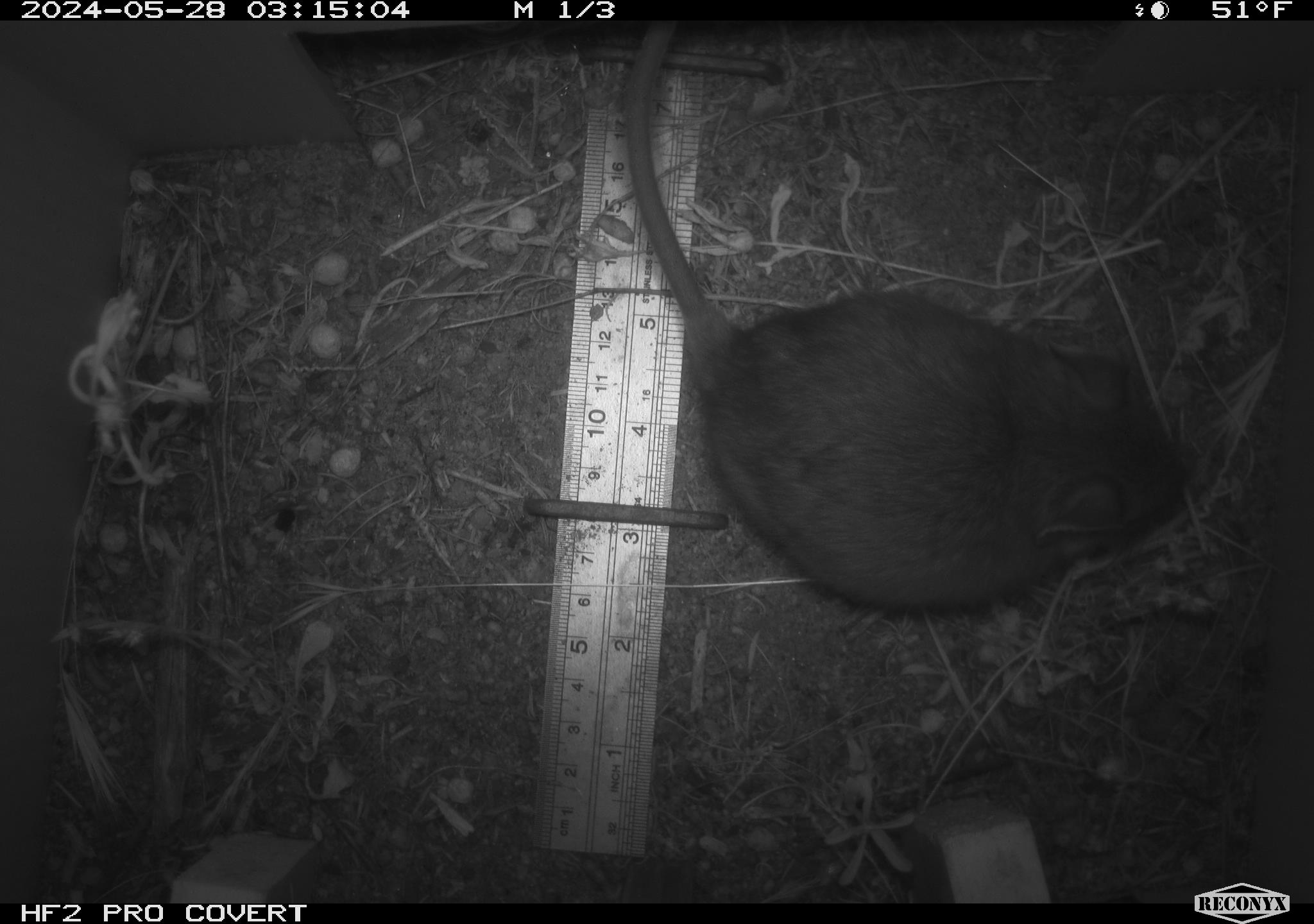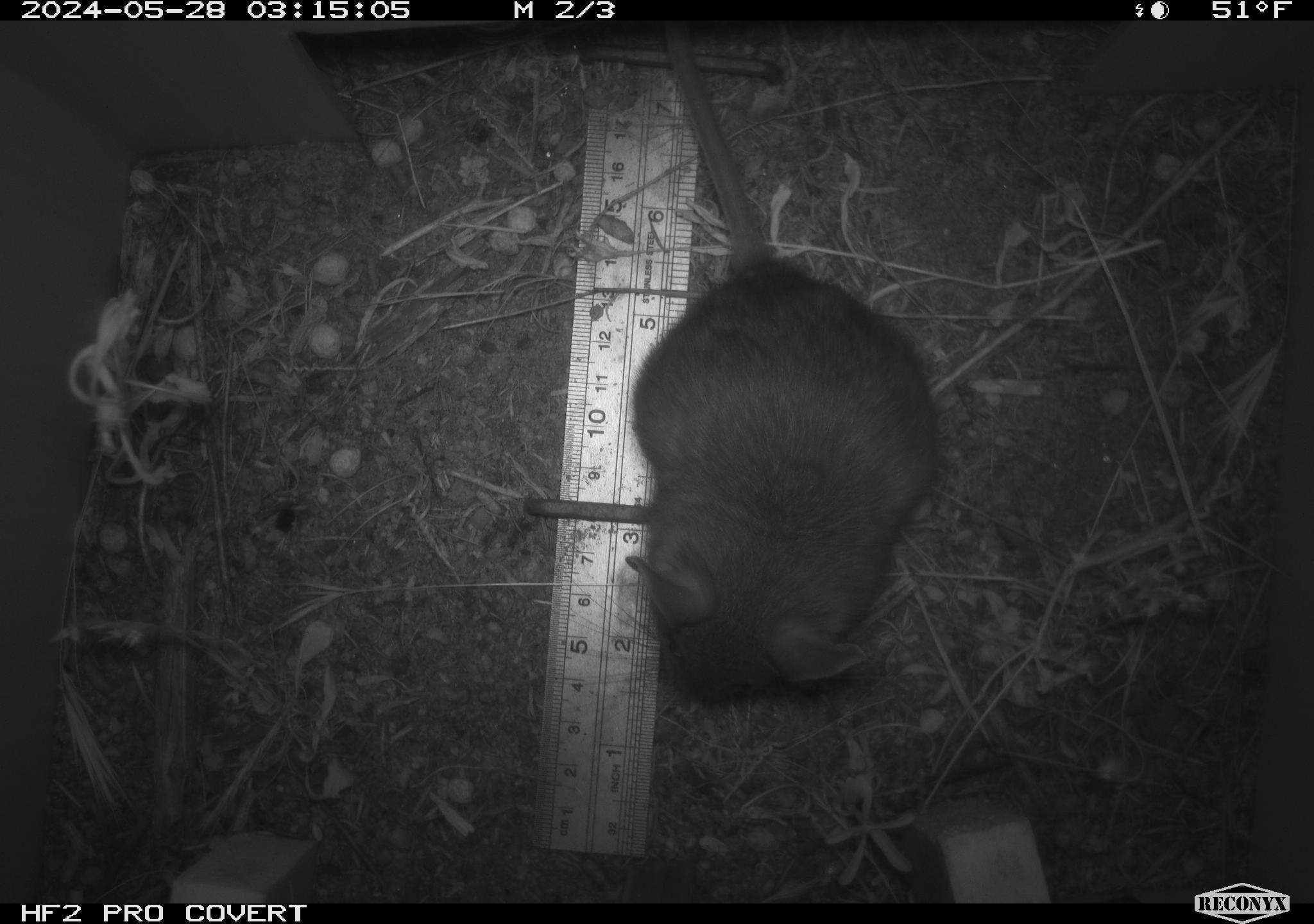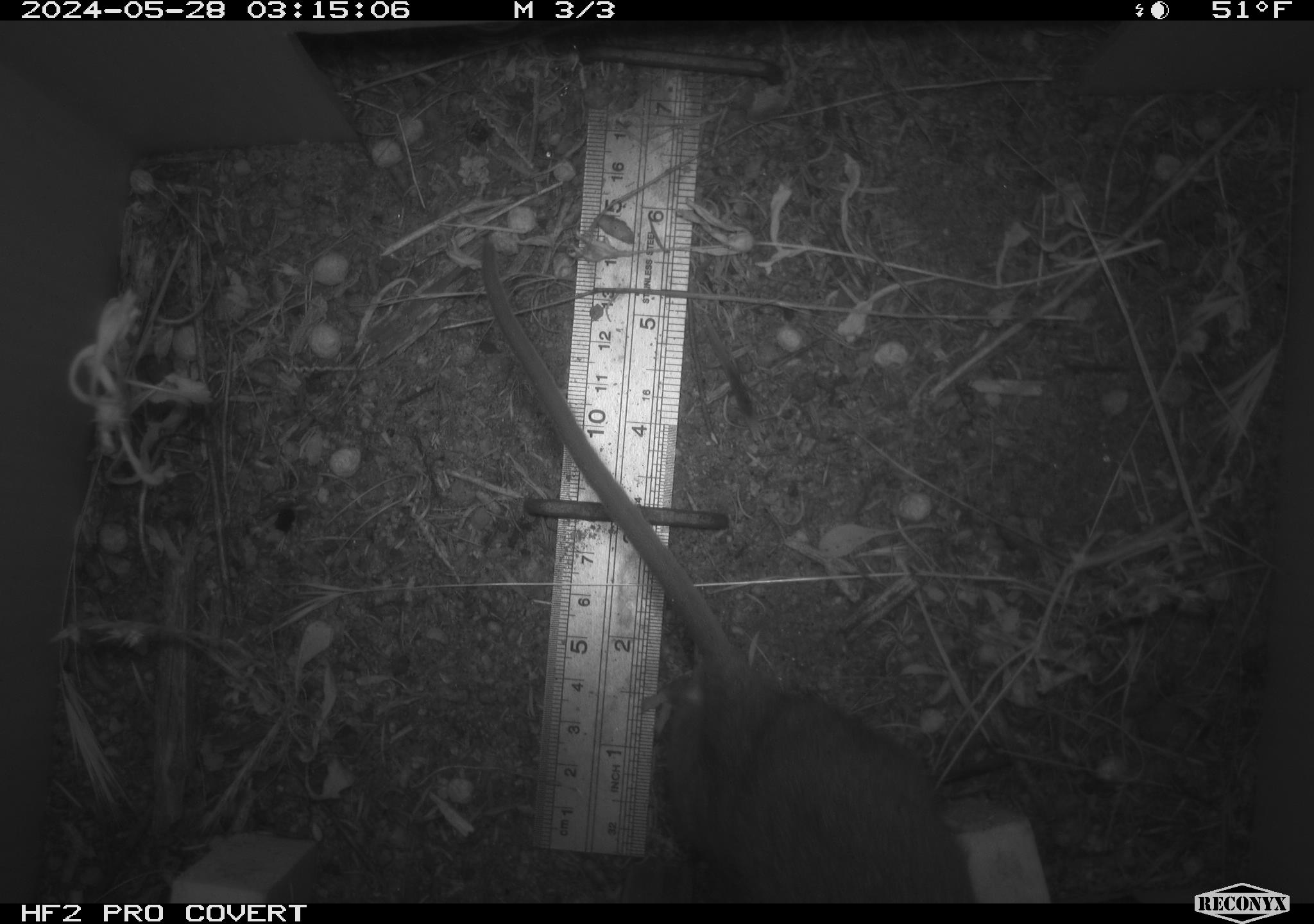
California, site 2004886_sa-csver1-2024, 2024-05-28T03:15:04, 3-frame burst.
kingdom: Animalia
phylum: Chordata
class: Mammalia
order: Rodentia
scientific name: Rodentia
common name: rodent